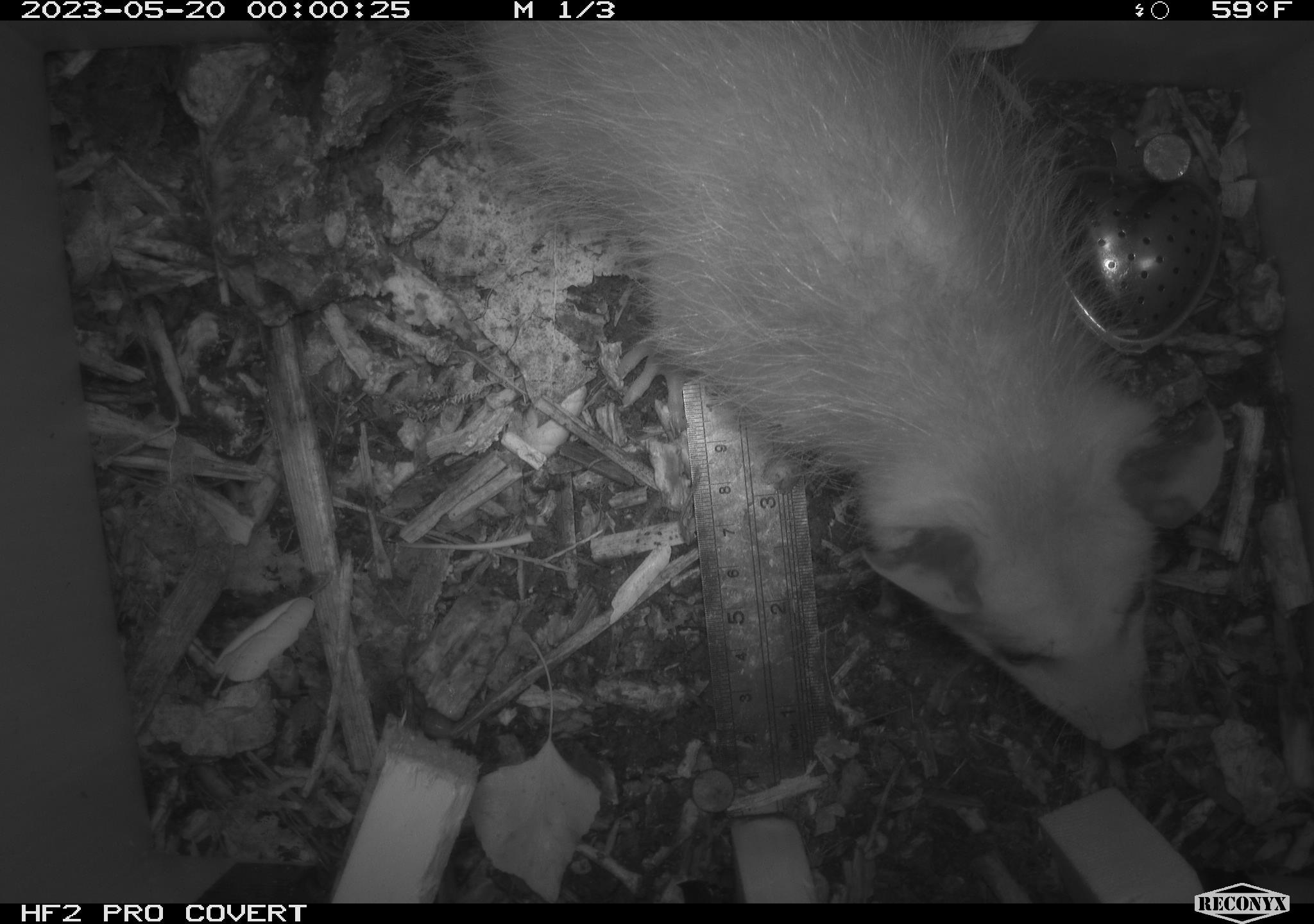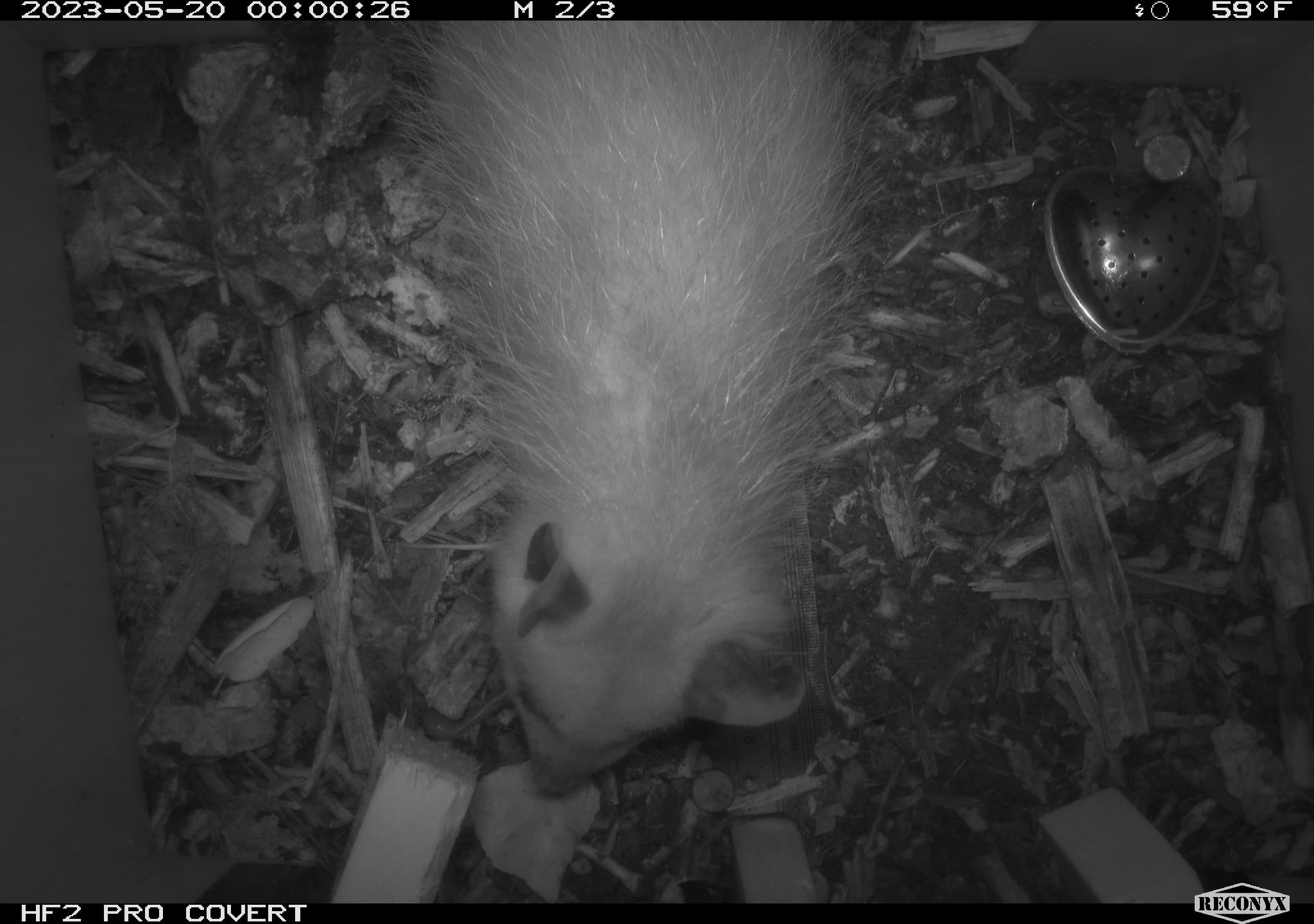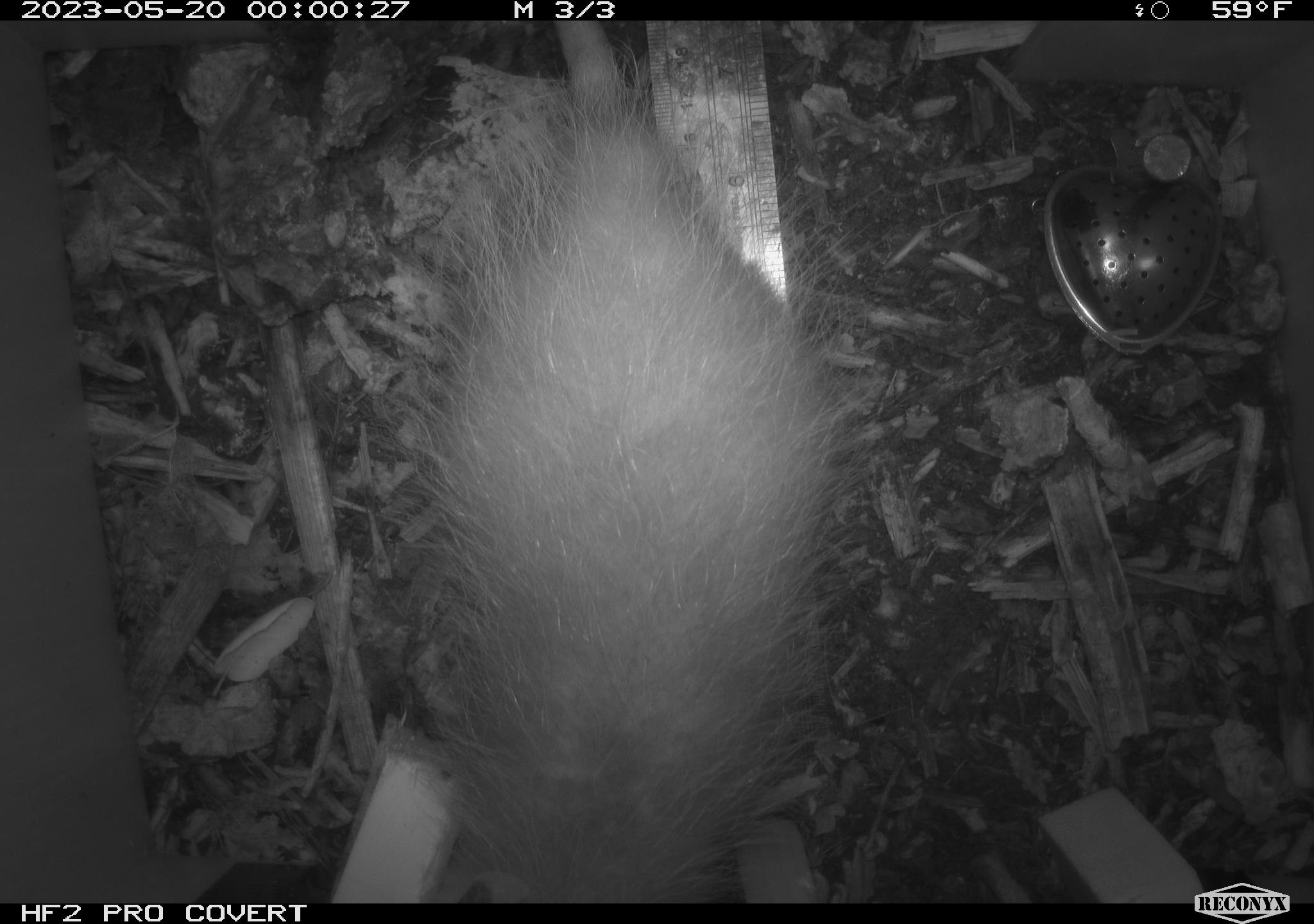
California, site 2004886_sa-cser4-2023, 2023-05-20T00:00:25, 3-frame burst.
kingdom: Animalia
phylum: Chordata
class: Mammalia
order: Didelphimorphia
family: Didelphidae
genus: Didelphis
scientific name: Didelphis virginiana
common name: virginia opossum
Virginia opossum (Didelphis virginiana).